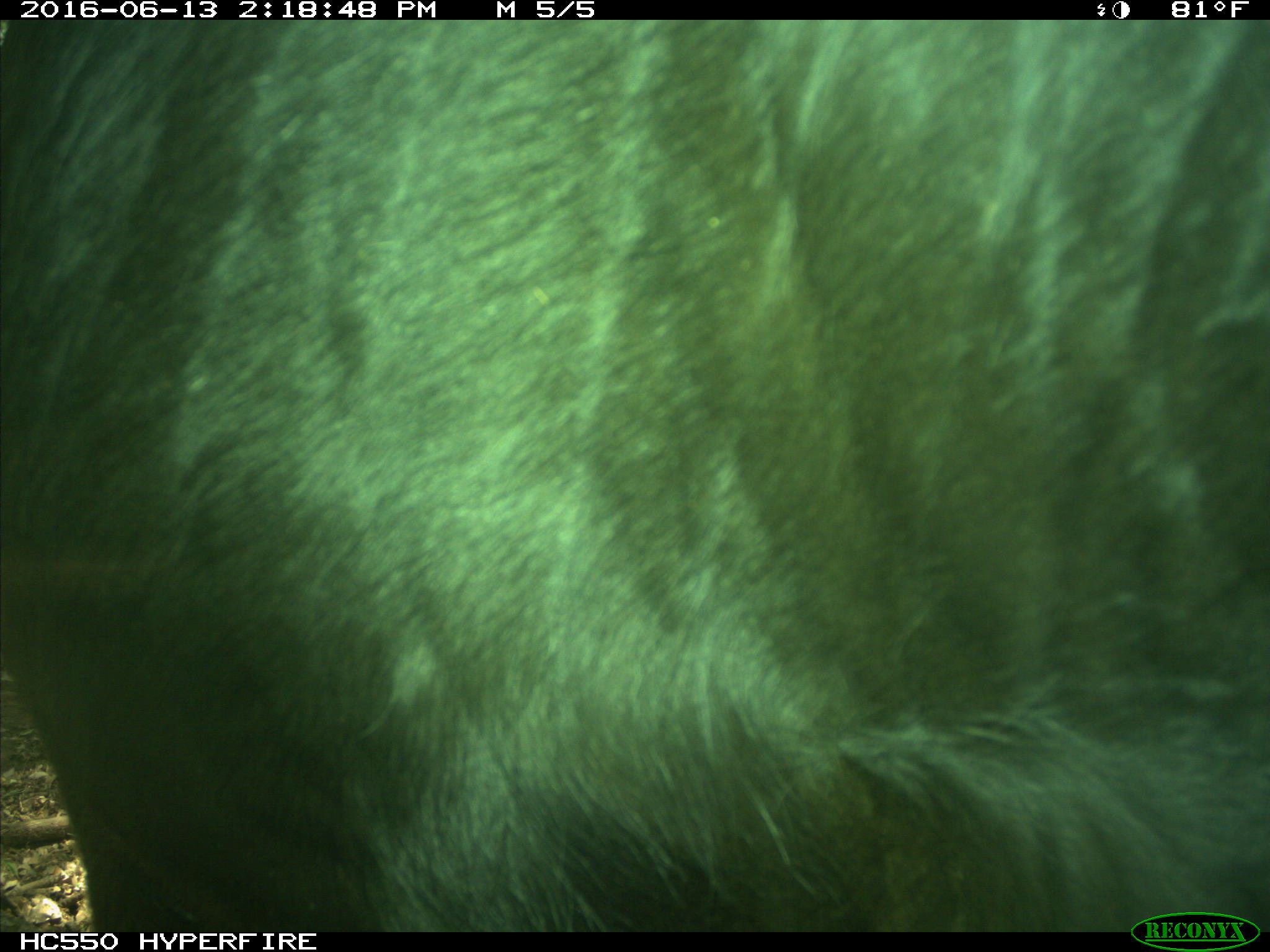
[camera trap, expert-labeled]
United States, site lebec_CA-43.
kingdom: Animalia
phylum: Chordata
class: Mammalia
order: Artiodactyla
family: Bovidae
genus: Bos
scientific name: Bos taurus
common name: domestic cow